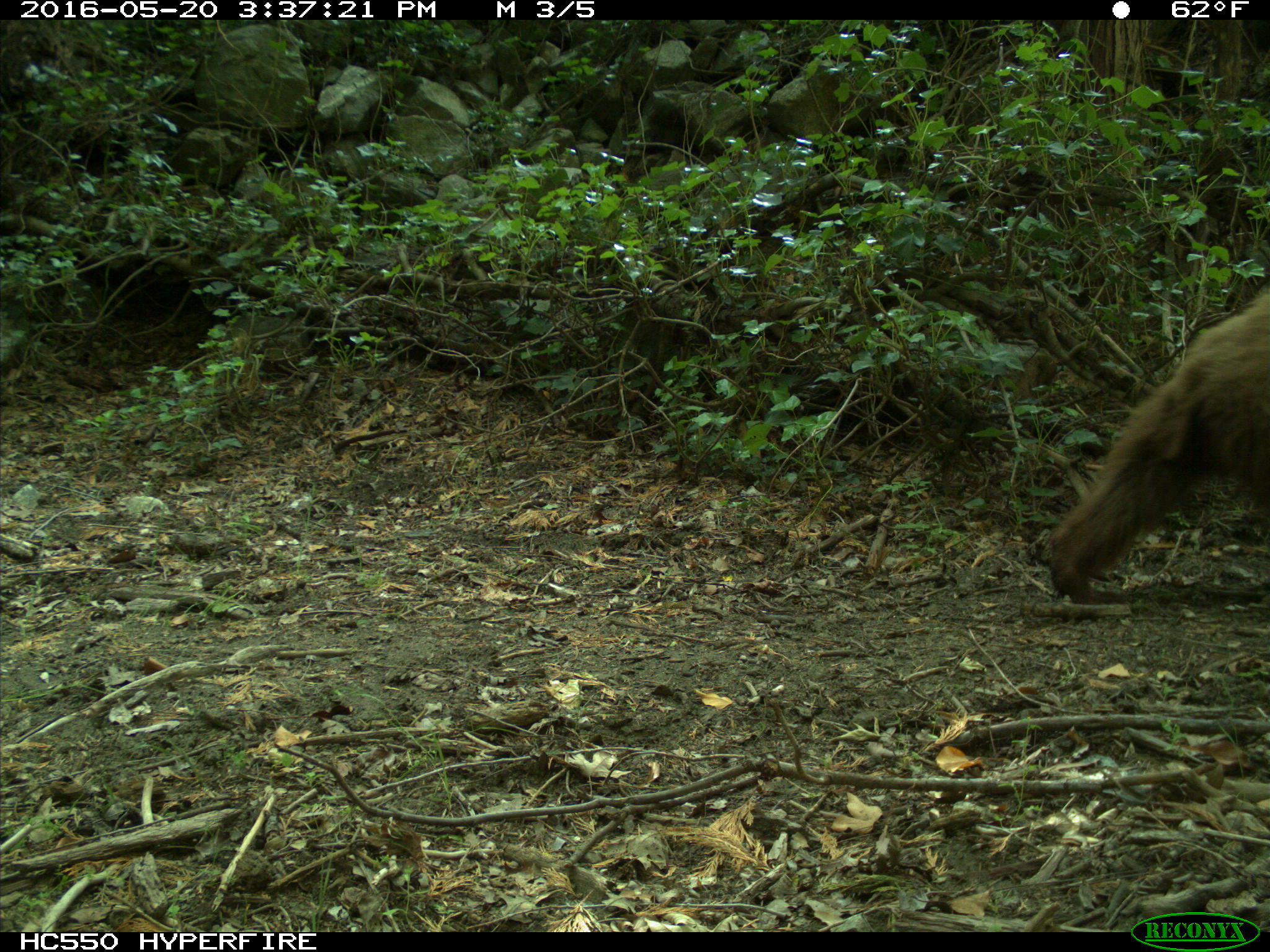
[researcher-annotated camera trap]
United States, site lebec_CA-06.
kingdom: Animalia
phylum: Chordata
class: Mammalia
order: Carnivora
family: Ursidae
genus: Ursus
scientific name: Ursus americanus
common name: american black bear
Ursus americanus (american black bear).